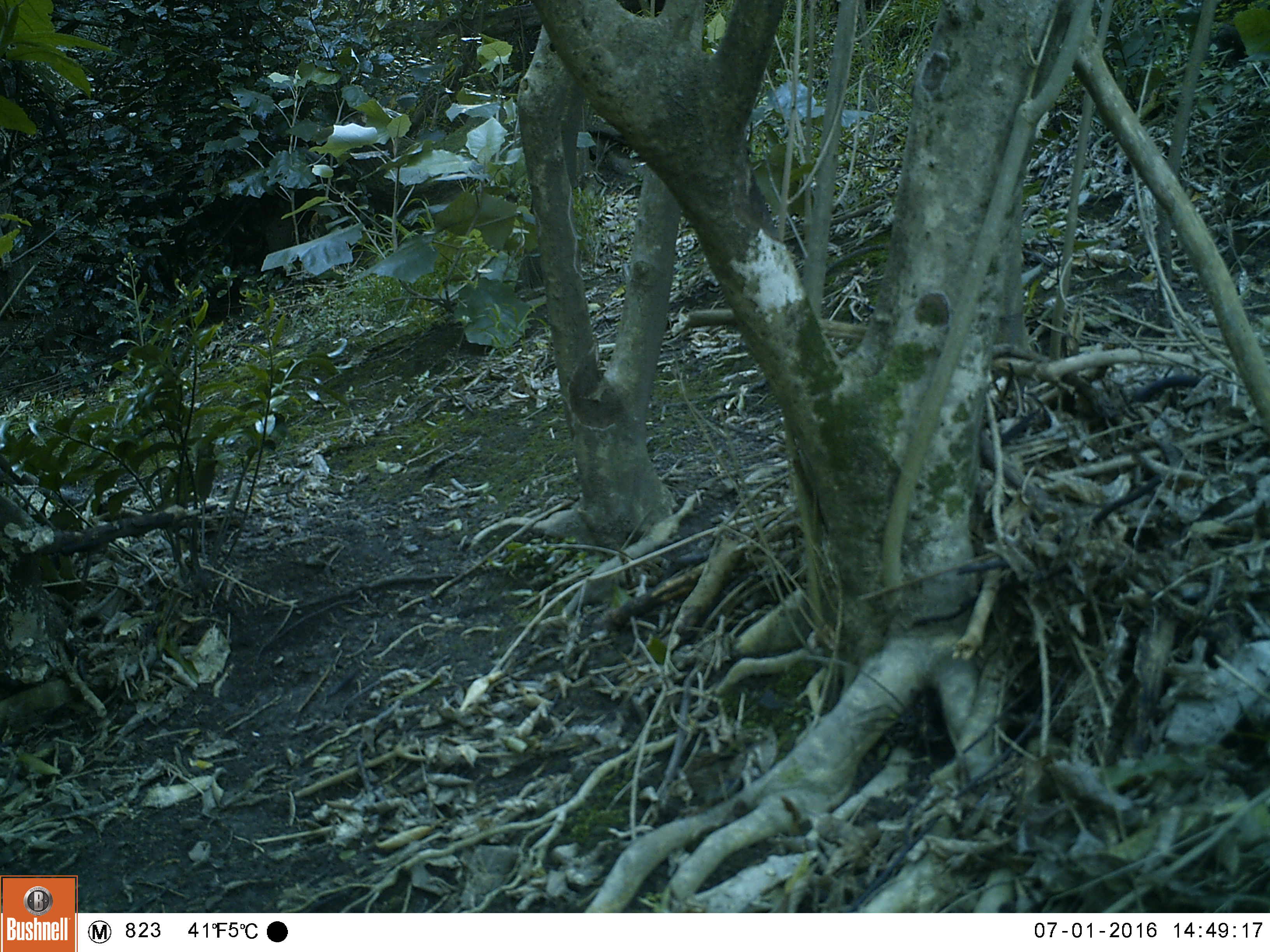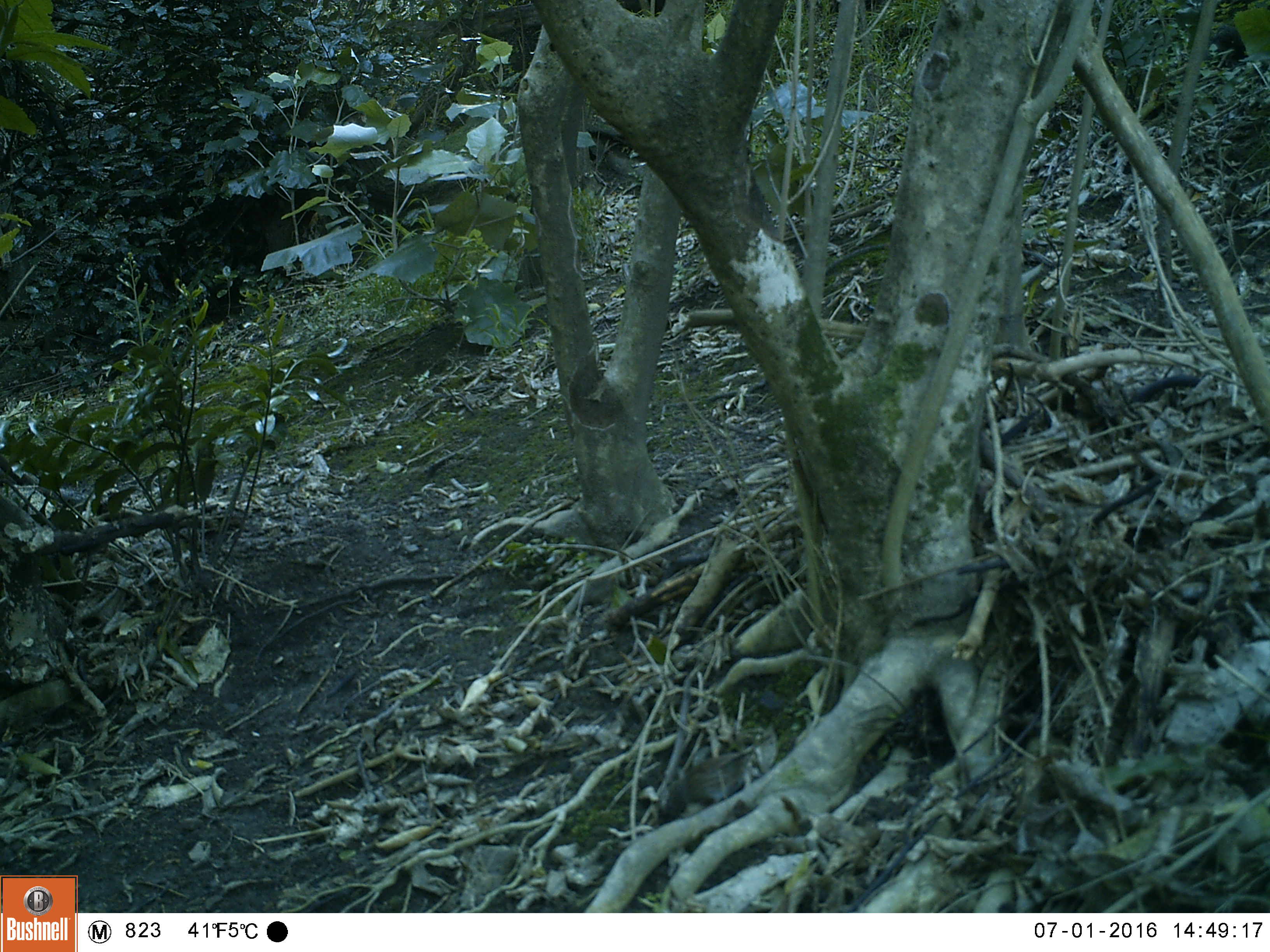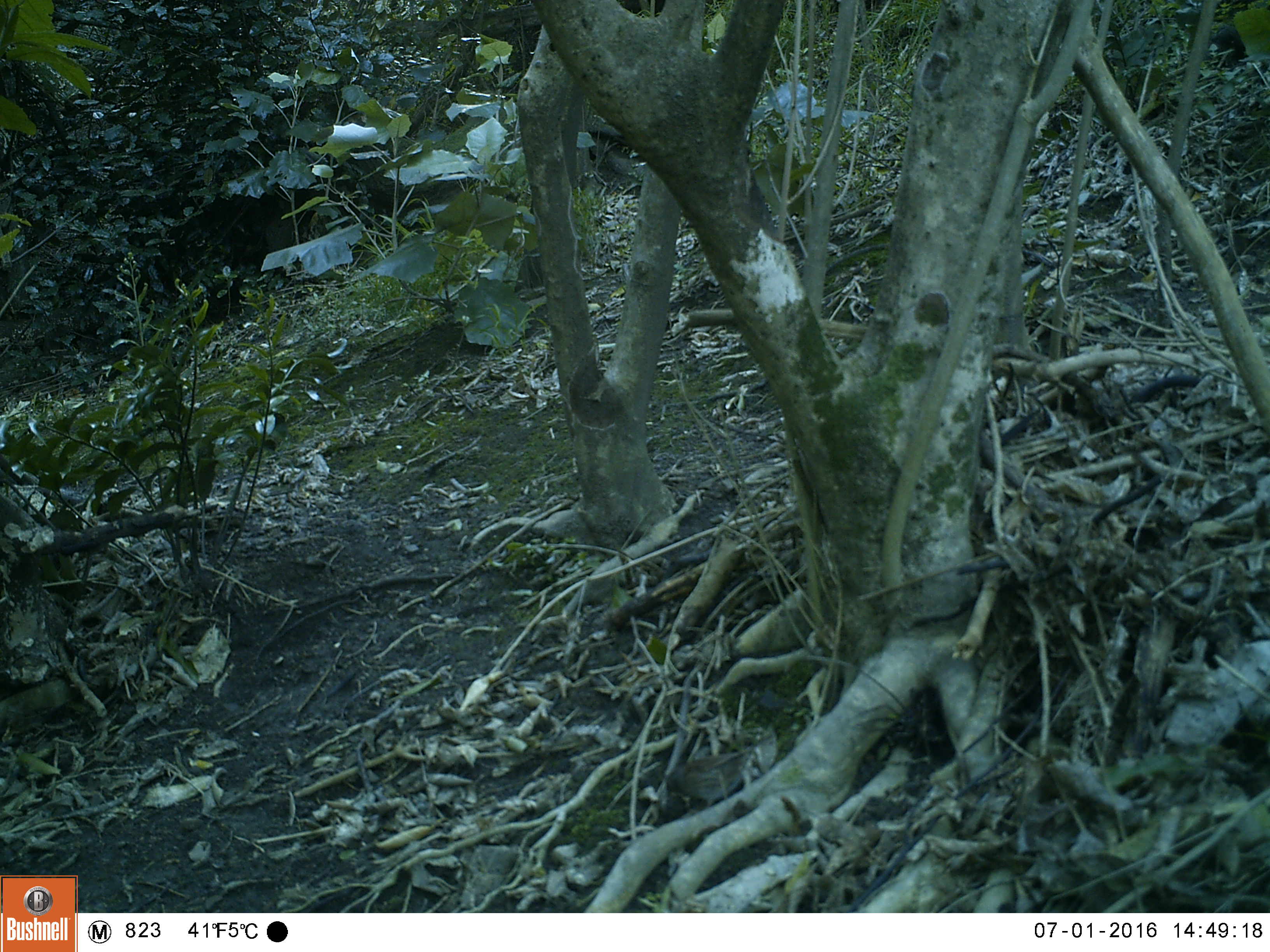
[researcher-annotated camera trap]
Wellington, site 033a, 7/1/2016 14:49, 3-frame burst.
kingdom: Animalia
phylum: Chordata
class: Aves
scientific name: Aves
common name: bird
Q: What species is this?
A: Bird (Aves).